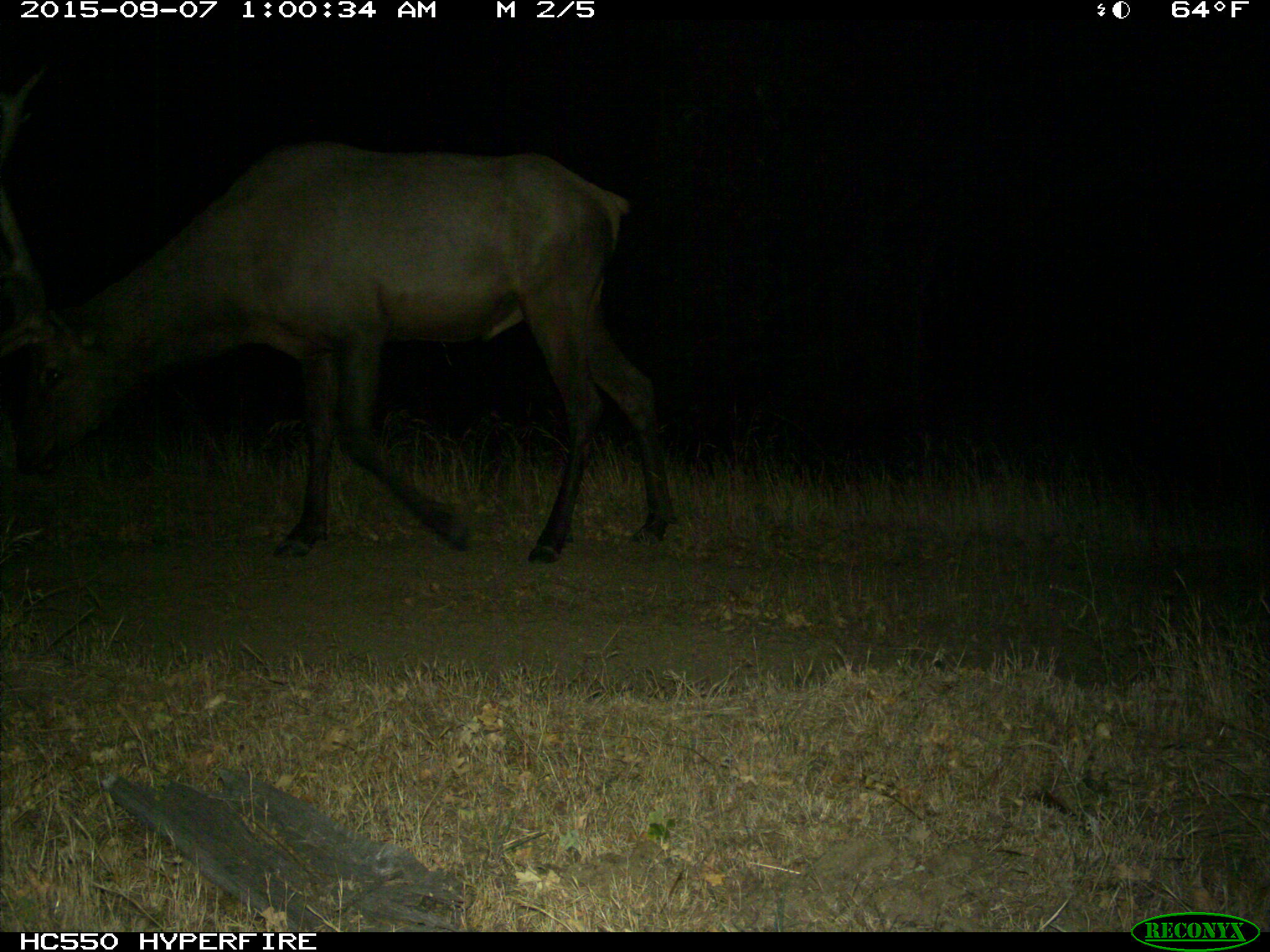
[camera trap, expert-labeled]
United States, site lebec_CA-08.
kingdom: Animalia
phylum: Chordata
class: Mammalia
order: Artiodactyla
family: Cervidae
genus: Cervus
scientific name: Cervus canadensis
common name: elk